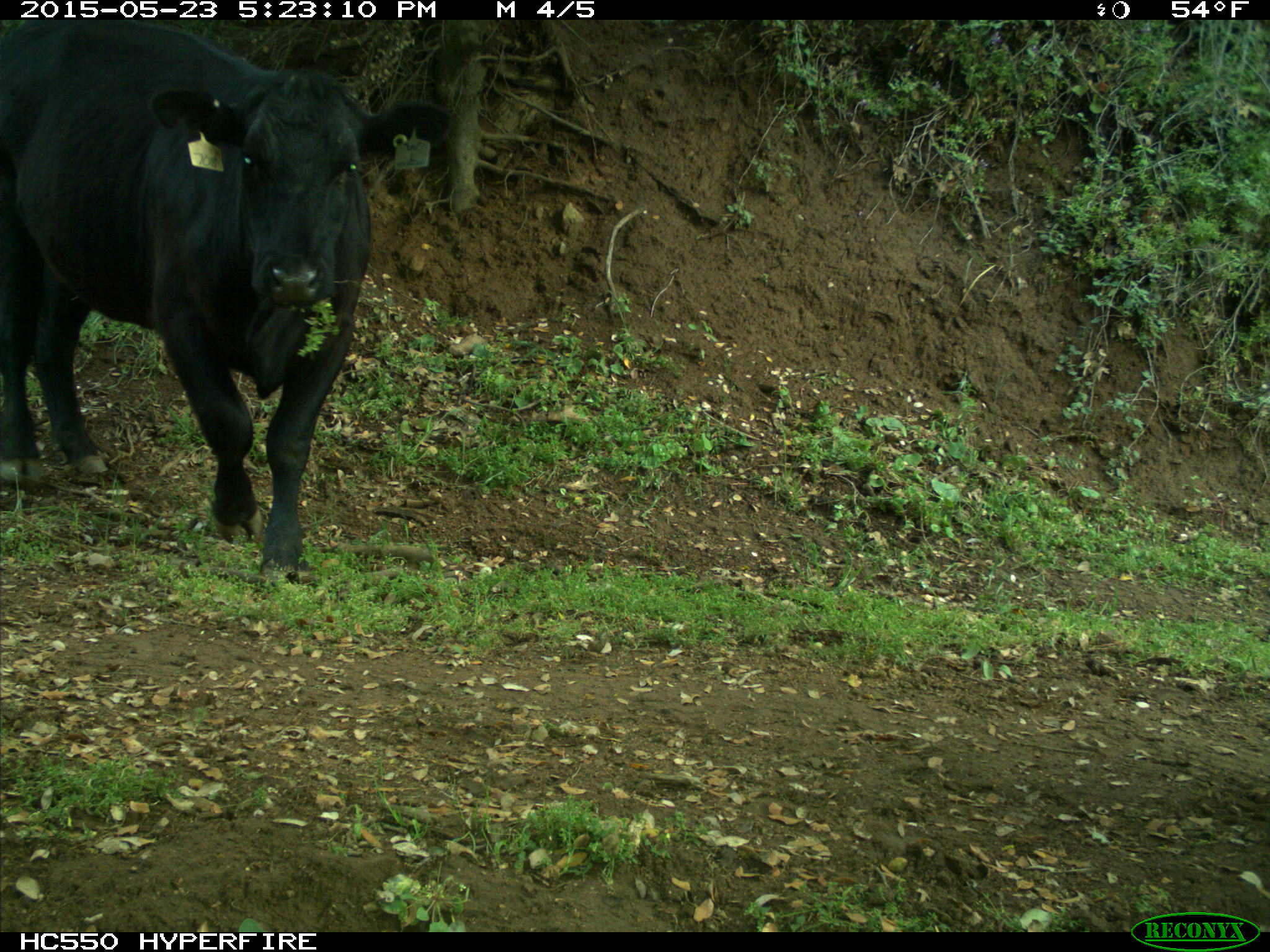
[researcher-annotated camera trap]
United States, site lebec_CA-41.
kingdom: Animalia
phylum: Chordata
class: Mammalia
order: Artiodactyla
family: Bovidae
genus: Bos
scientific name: Bos taurus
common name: domestic cow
Bos taurus (domestic cow).